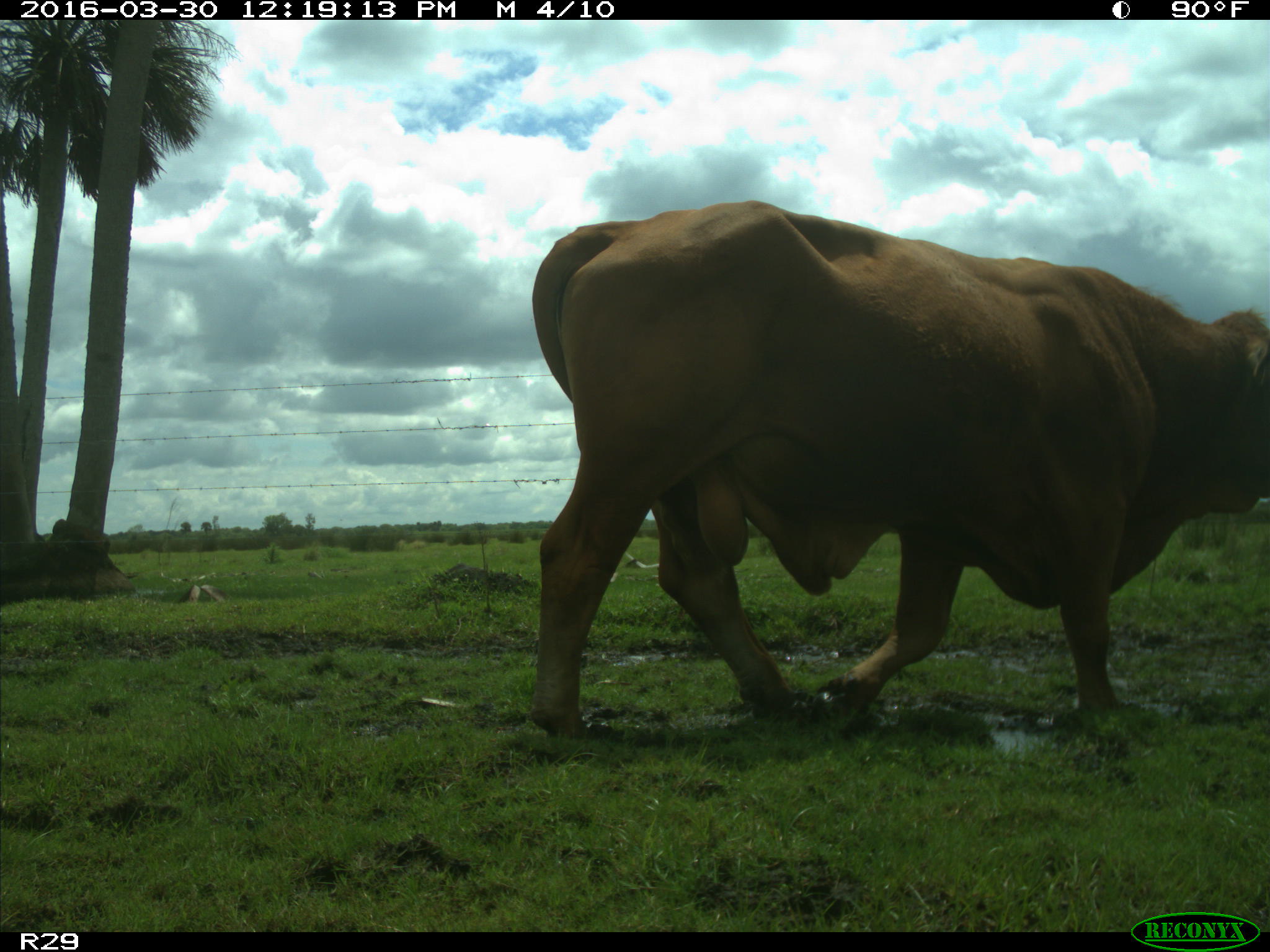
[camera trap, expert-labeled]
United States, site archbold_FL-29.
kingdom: Animalia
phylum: Chordata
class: Mammalia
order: Artiodactyla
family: Bovidae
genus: Bos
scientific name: Bos taurus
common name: domestic cow